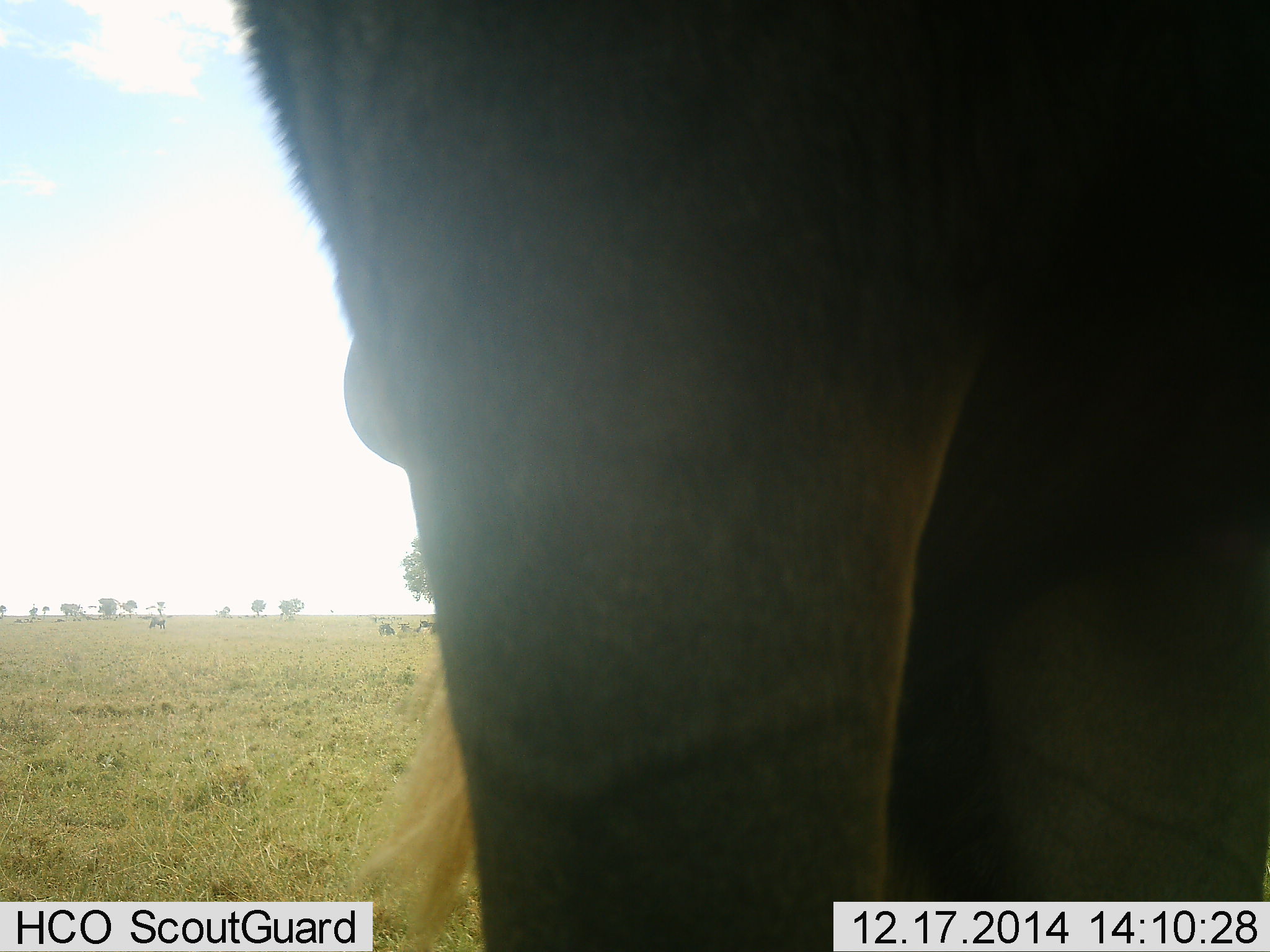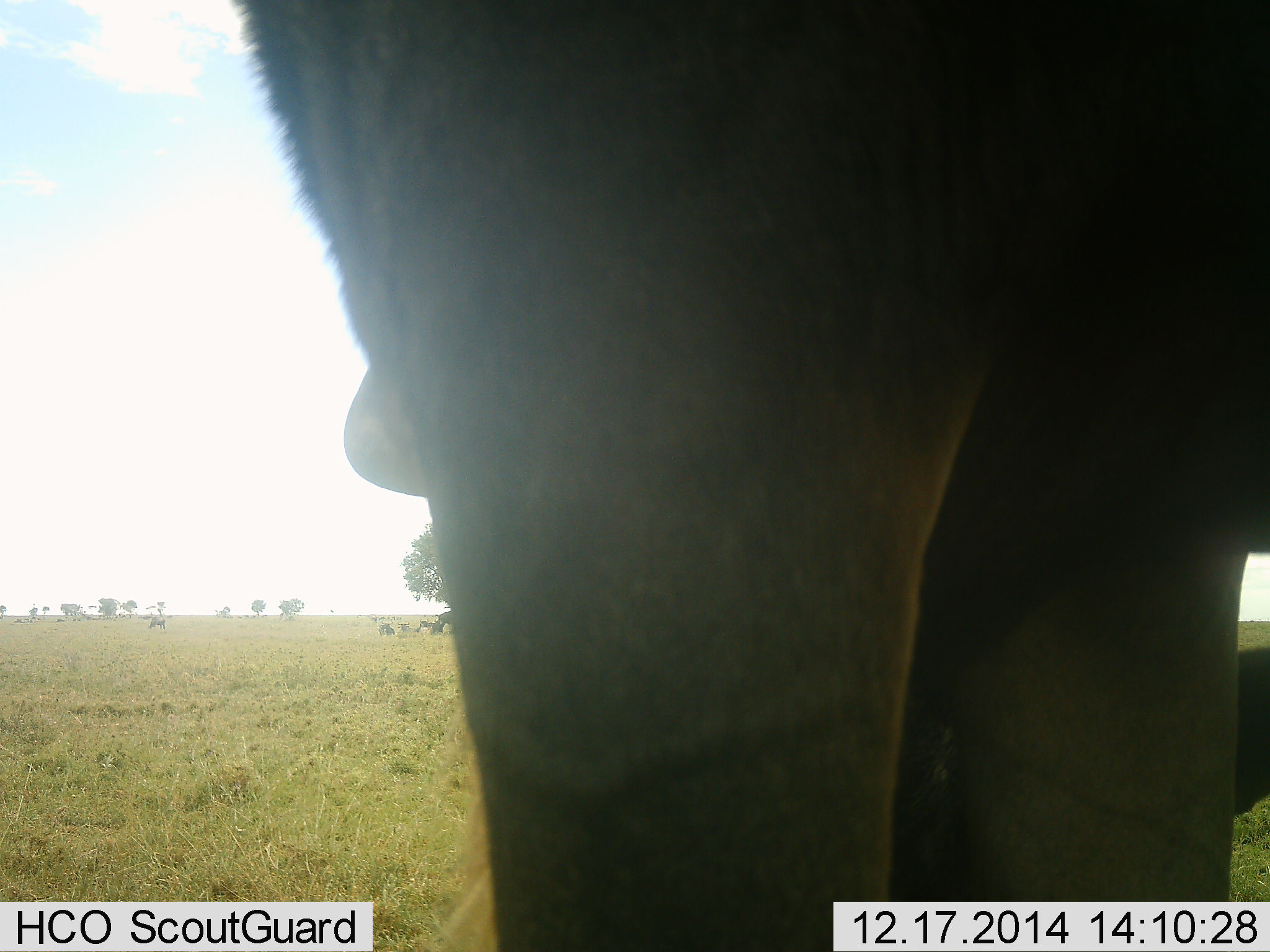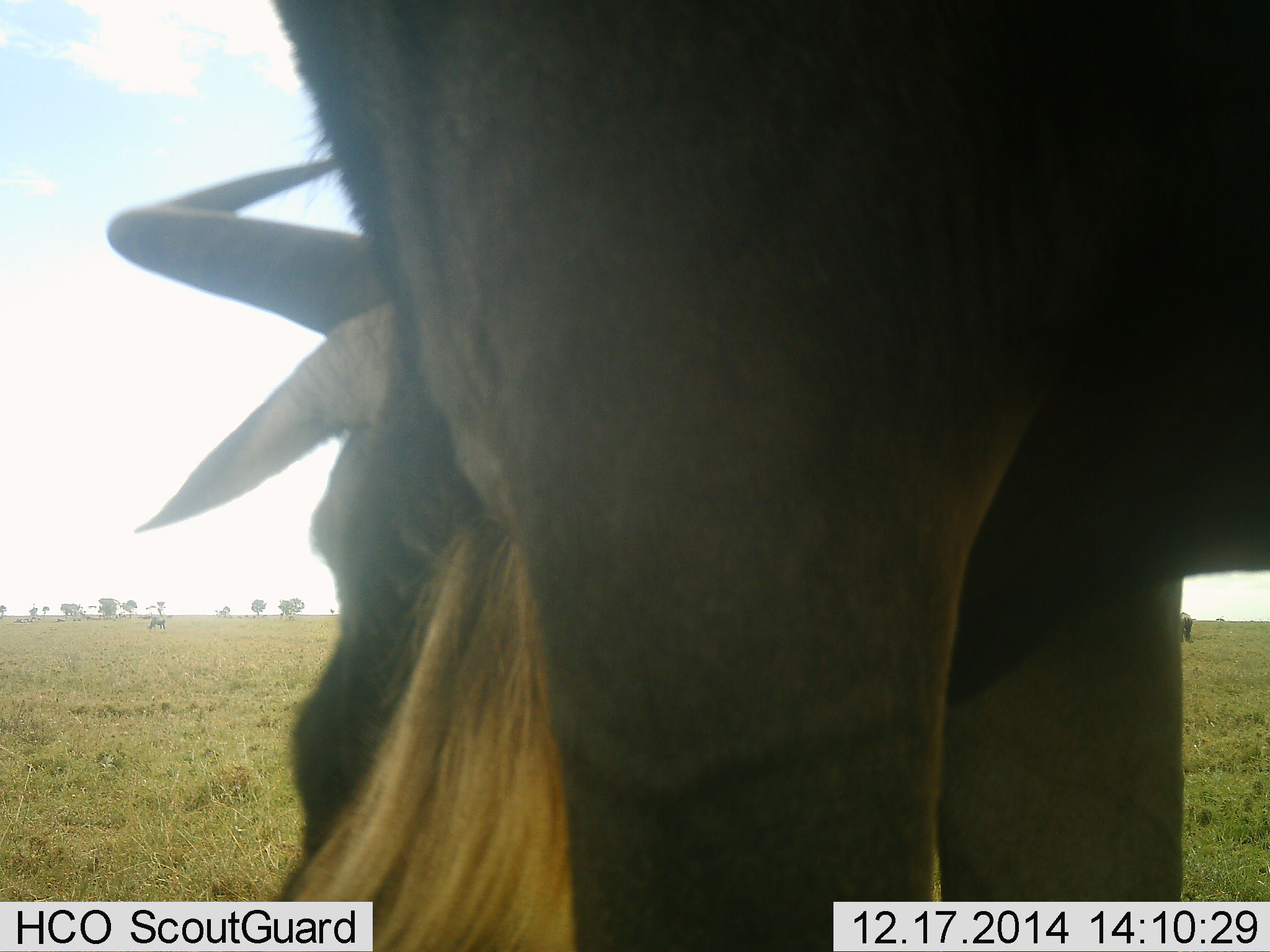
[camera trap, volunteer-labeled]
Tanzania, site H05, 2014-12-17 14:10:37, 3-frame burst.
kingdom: Animalia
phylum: Chordata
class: Mammalia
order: Artiodactyla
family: Bovidae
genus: Connochaetes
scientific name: Connochaetes taurinus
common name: blue wildebeest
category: wildebeest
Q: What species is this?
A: Wildebeest (blue wildebeest) (Connochaetes taurinus).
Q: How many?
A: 1.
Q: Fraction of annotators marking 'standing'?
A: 73%.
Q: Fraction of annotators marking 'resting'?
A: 0%.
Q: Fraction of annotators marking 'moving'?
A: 0%.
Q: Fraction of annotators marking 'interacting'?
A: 0%.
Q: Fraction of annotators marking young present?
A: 0%.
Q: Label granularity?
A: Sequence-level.